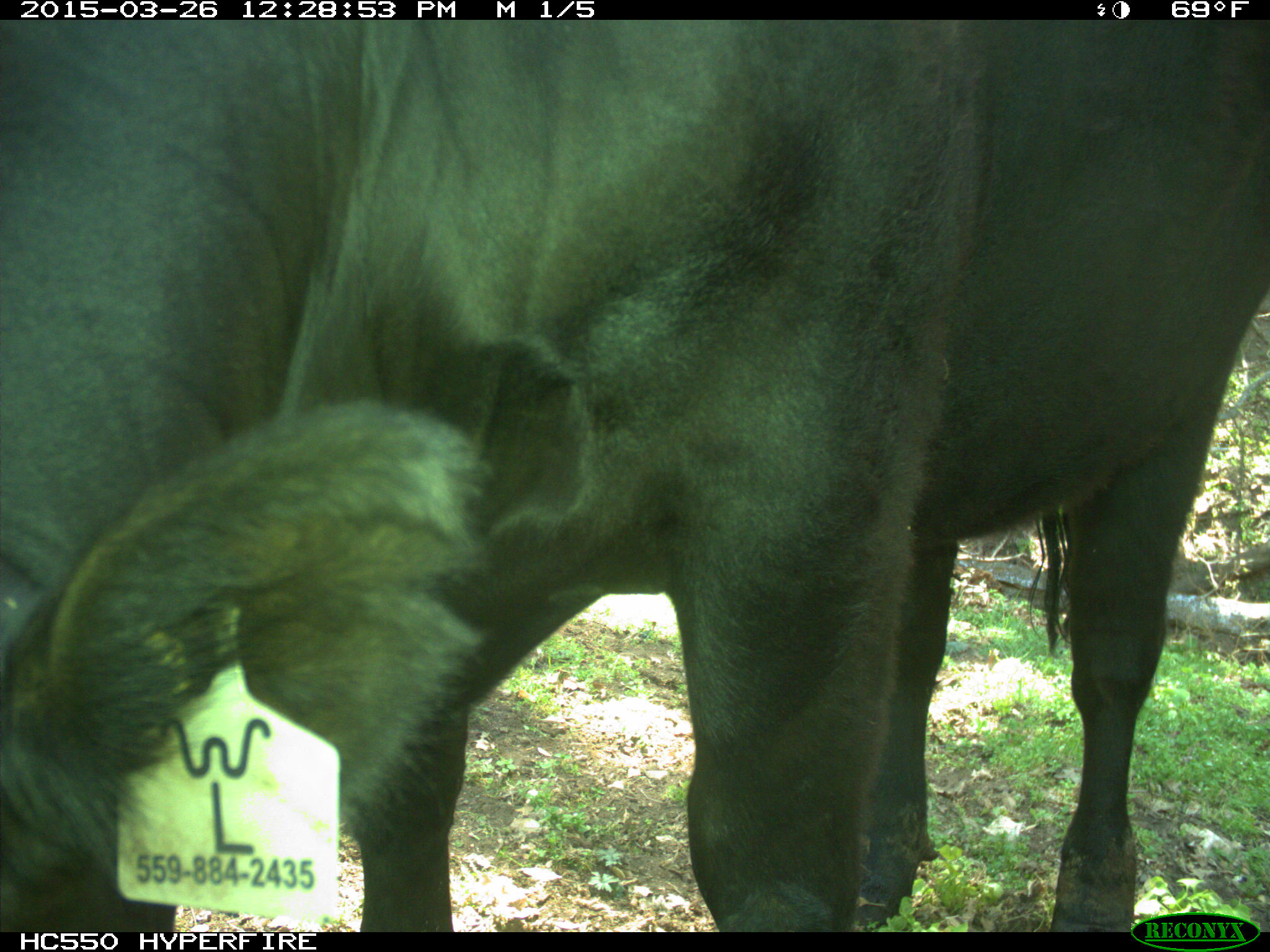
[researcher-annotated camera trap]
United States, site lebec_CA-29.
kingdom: Animalia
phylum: Chordata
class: Mammalia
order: Artiodactyla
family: Bovidae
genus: Bos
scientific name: Bos taurus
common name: domestic cow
Bos taurus (domestic cow).